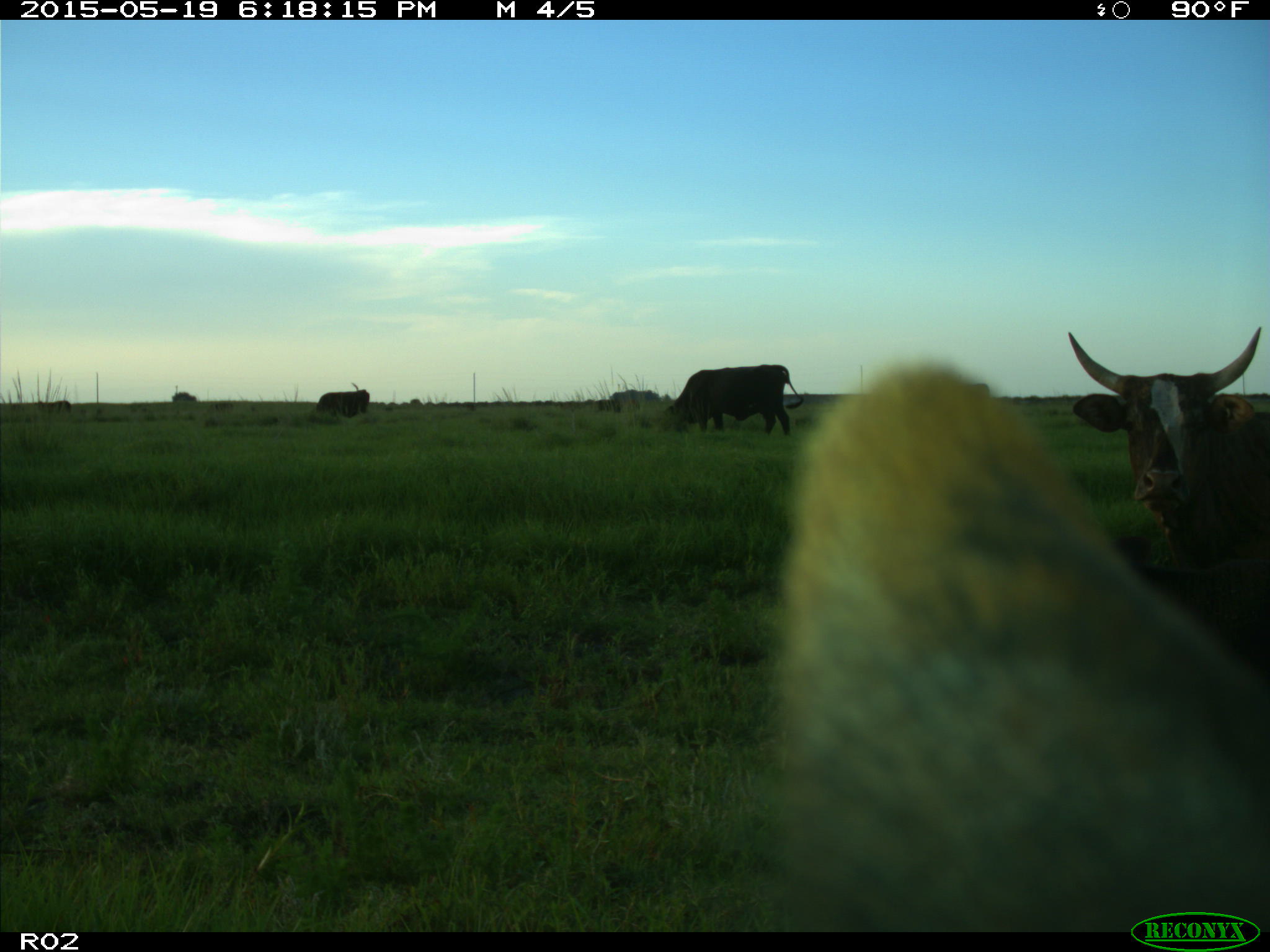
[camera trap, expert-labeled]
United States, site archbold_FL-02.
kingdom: Animalia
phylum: Chordata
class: Mammalia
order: Artiodactyla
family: Bovidae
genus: Bos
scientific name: Bos taurus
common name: domestic cow